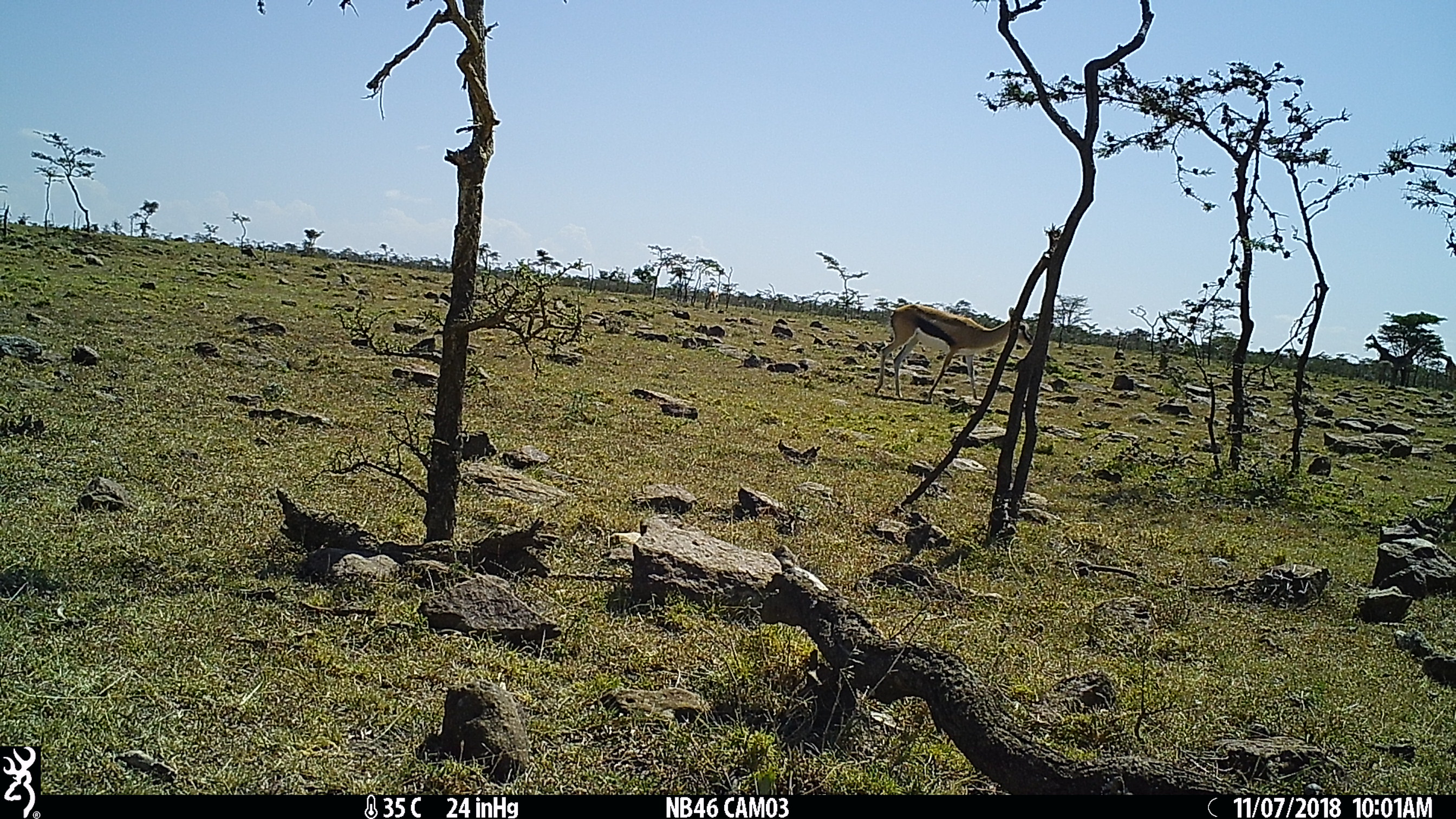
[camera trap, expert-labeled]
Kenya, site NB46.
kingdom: Animalia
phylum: Chordata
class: Mammalia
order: Artiodactyla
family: Bovidae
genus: Eudorcas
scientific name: Eudorcas thomsonii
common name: thomon's gazelle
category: gazelle thomsons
Gazelle thomsons (thomon's gazelle) (Eudorcas thomsonii).